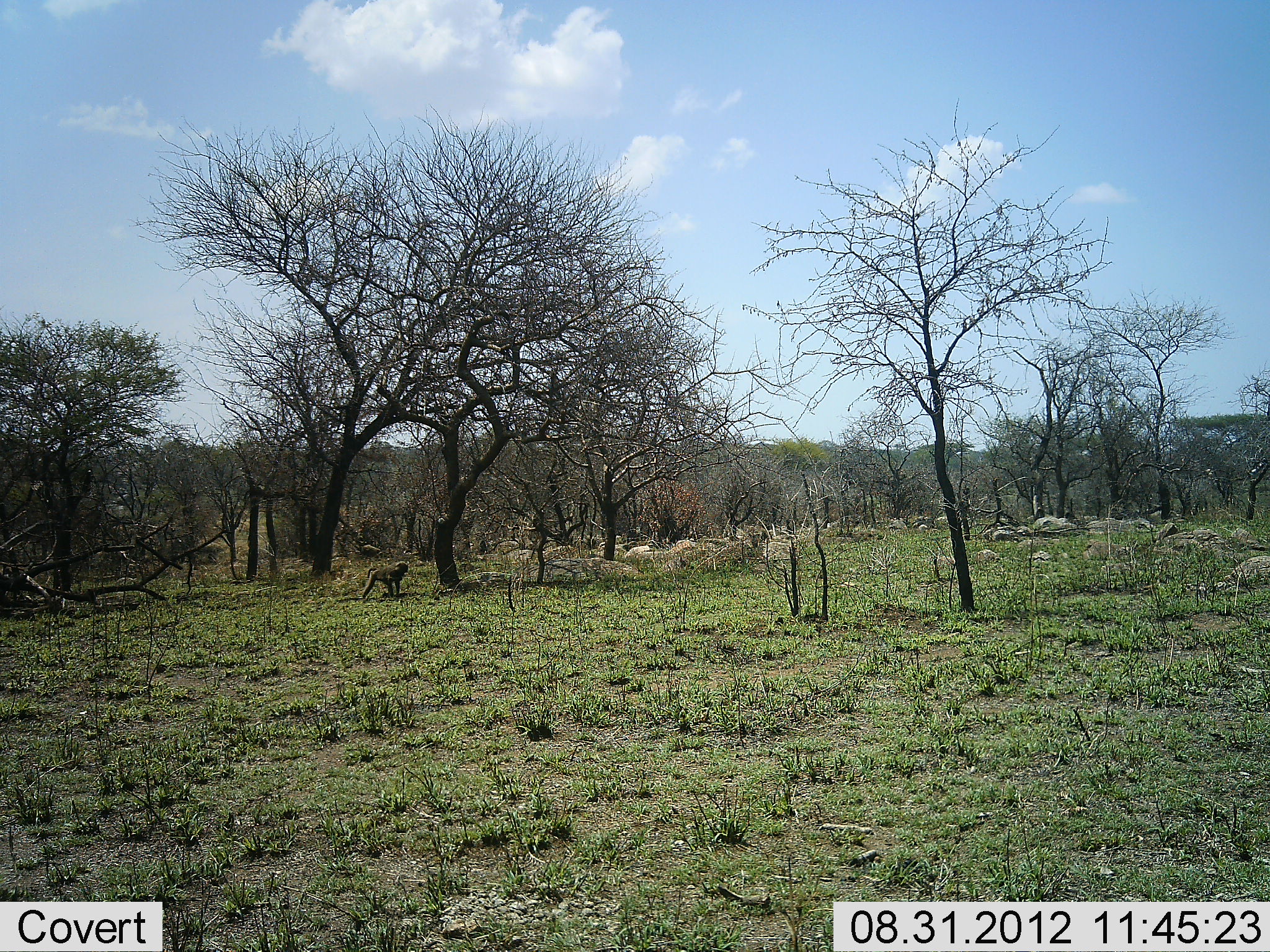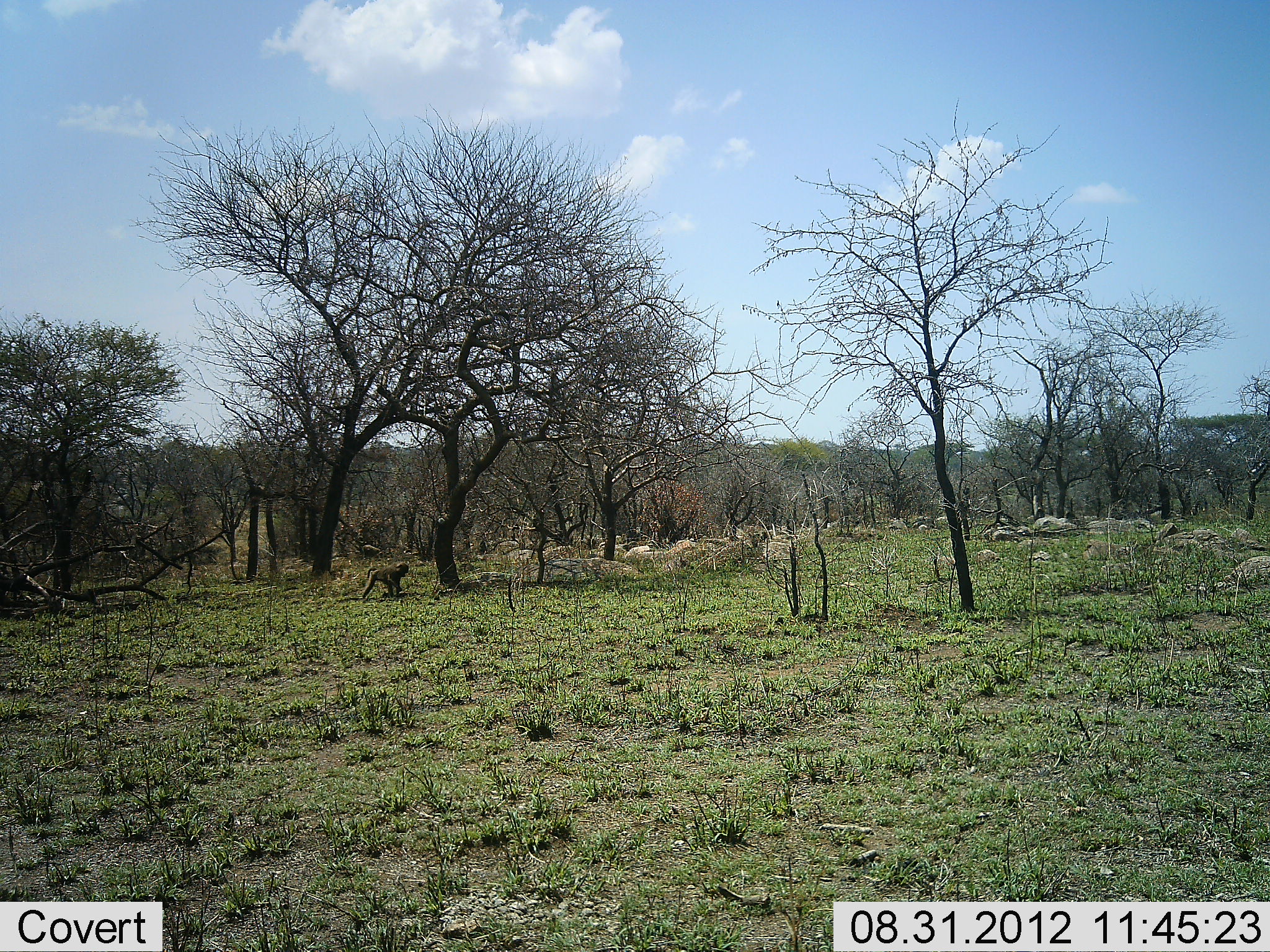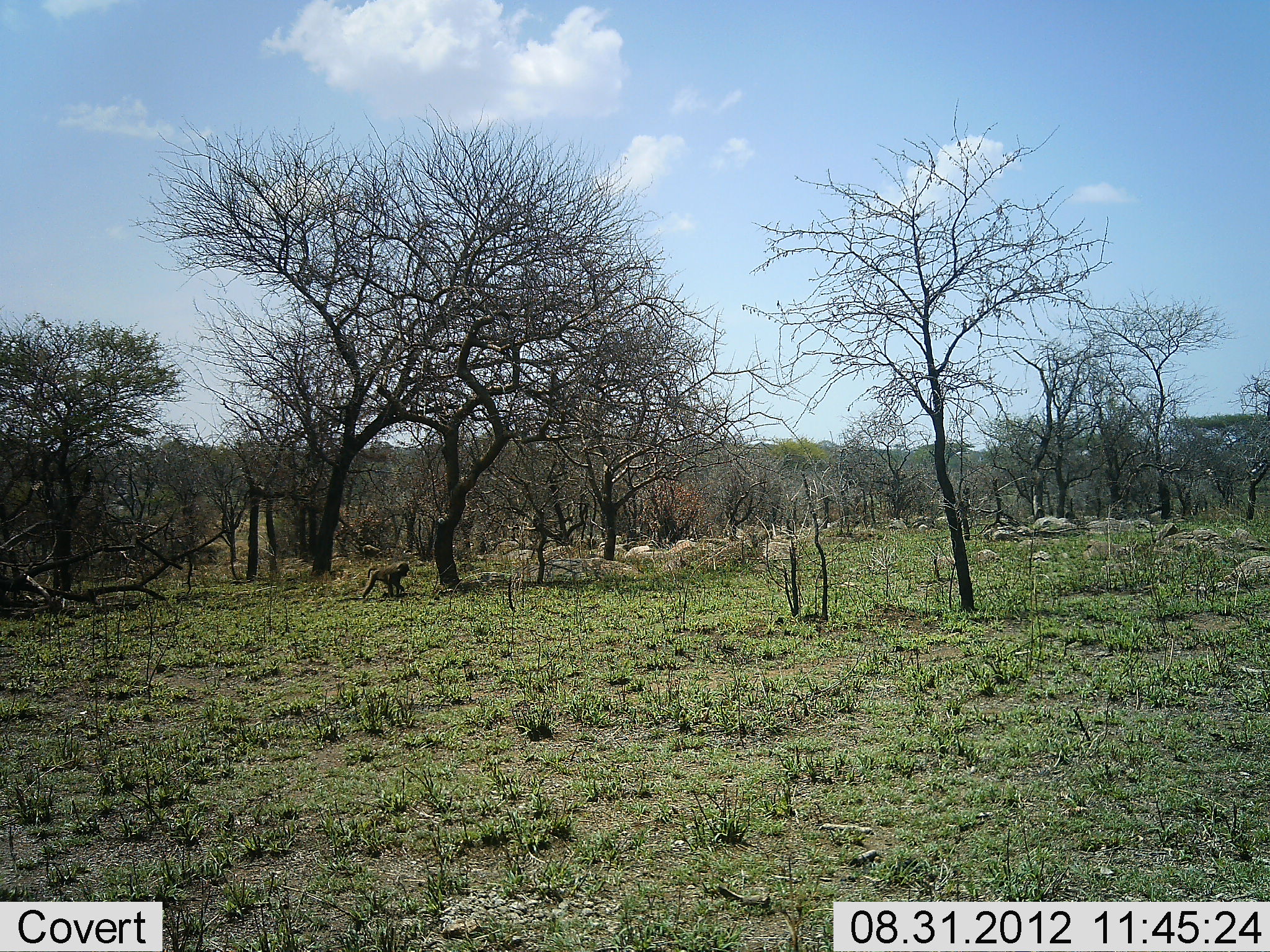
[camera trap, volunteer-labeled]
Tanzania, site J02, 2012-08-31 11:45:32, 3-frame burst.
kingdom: Animalia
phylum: Chordata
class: Mammalia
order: Primates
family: Cercopithecidae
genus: Papio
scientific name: Papio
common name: baboon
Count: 1.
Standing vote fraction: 40%.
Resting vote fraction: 0%.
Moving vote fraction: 10%.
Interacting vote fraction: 0%.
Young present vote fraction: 10%.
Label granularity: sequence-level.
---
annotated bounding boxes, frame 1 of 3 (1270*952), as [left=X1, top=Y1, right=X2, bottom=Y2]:
animal: [left=362, top=560, right=409, bottom=599]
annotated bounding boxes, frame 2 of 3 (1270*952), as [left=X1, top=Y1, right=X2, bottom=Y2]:
animal: [left=361, top=563, right=410, bottom=599]